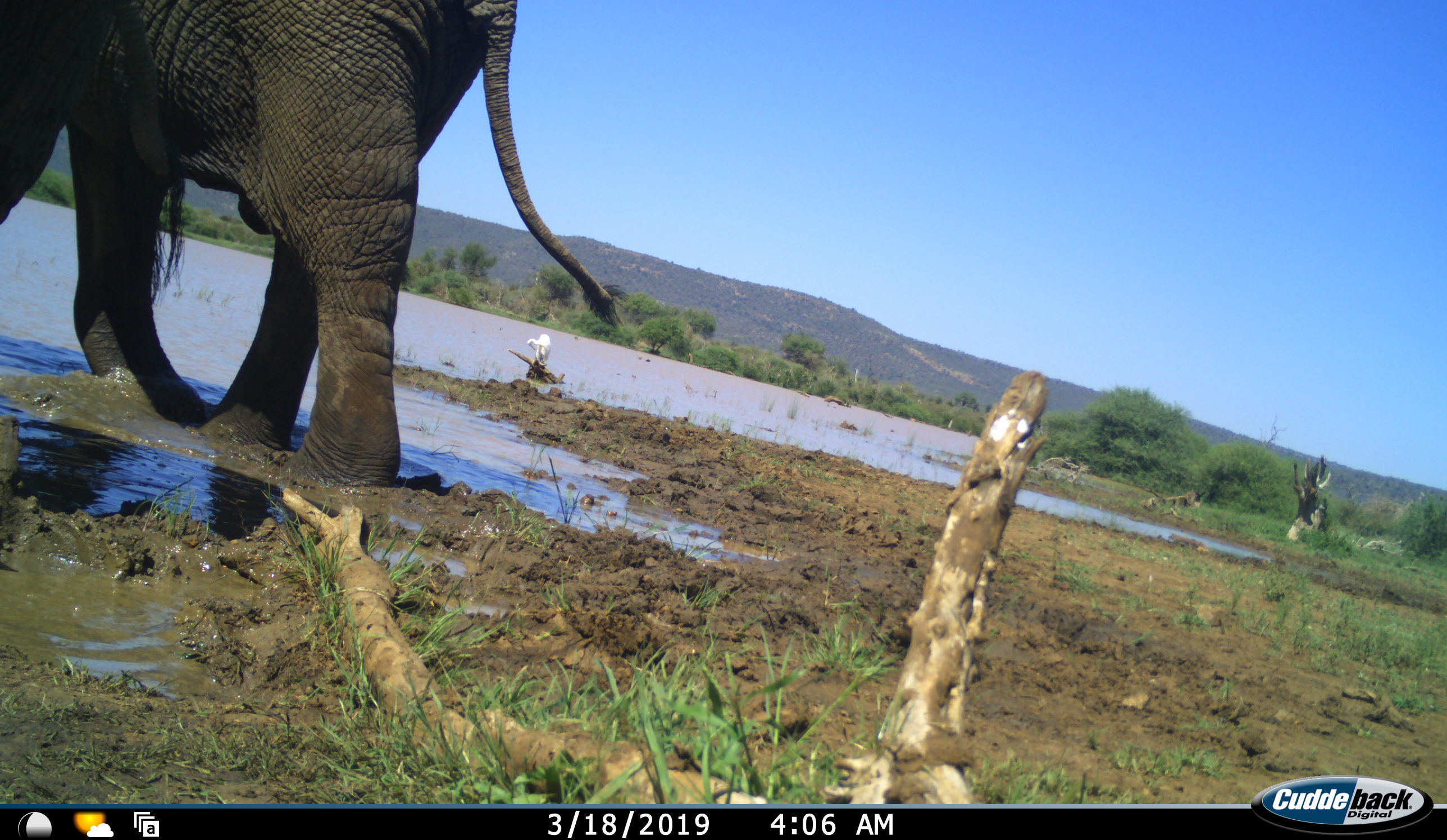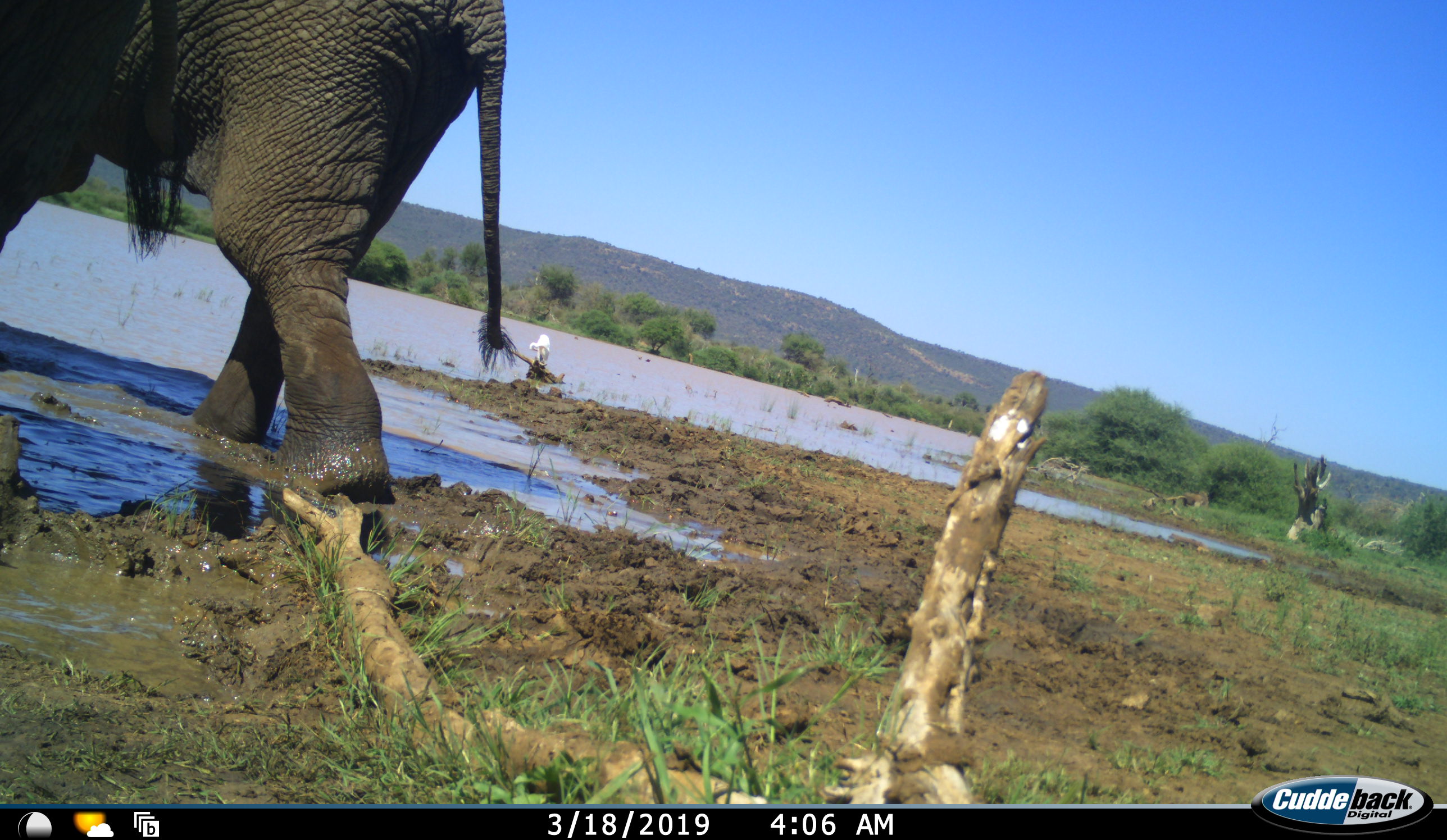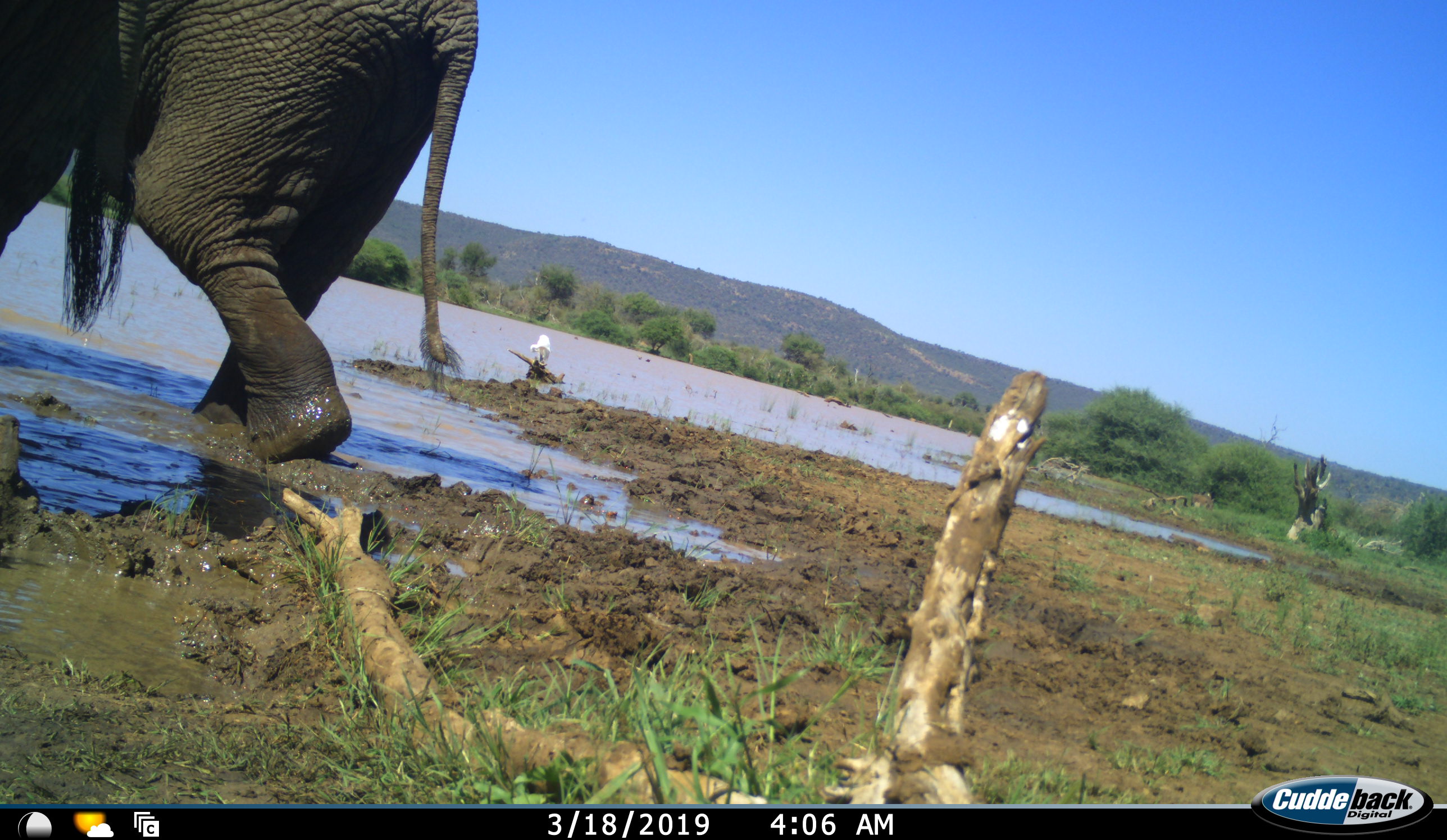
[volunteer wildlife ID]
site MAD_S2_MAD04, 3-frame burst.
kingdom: Animalia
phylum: Chordata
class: Mammalia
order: Proboscidea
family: Elephantidae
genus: Loxodonta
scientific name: Loxodonta africana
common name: african bush elephant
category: elephant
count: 1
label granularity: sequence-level